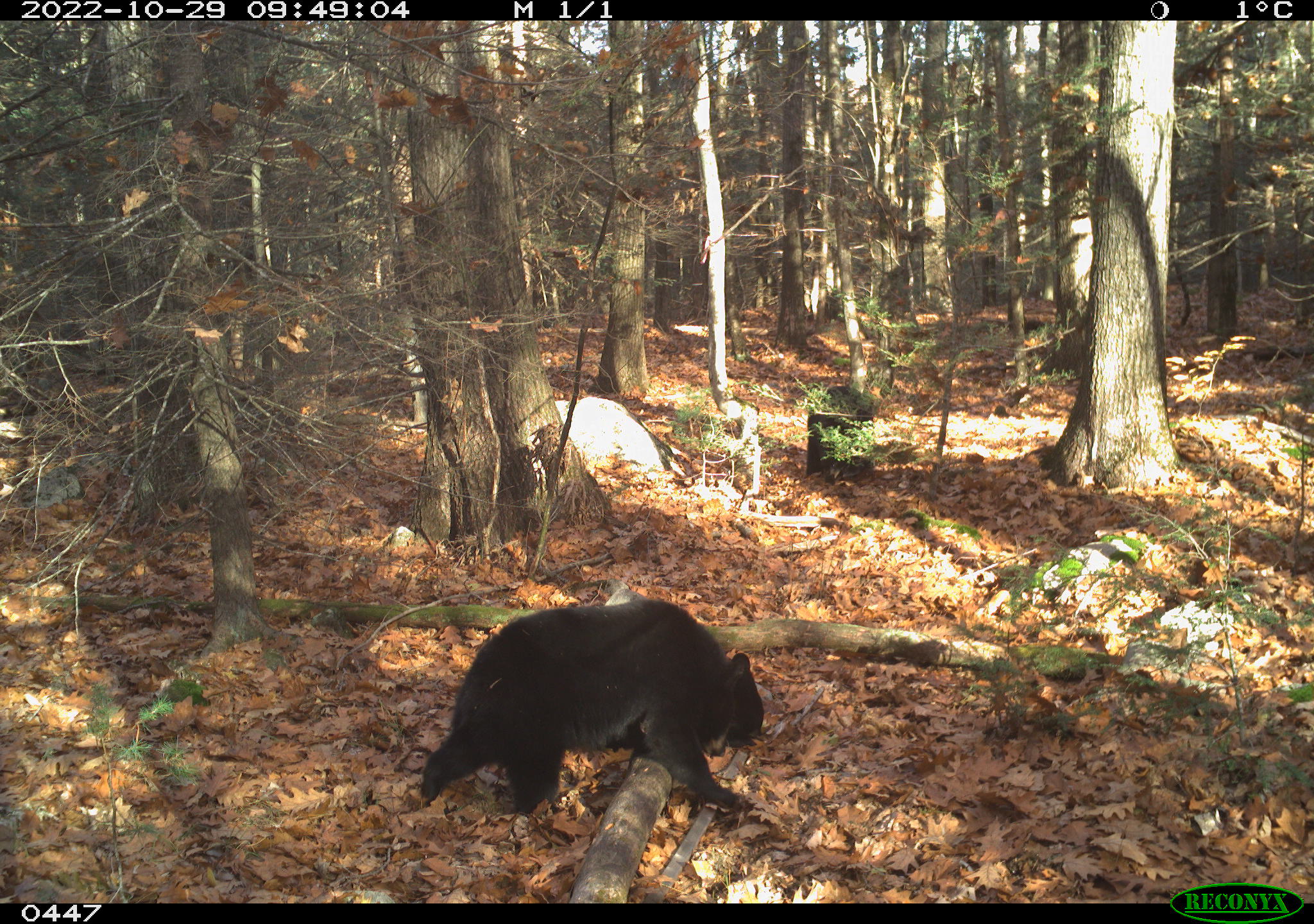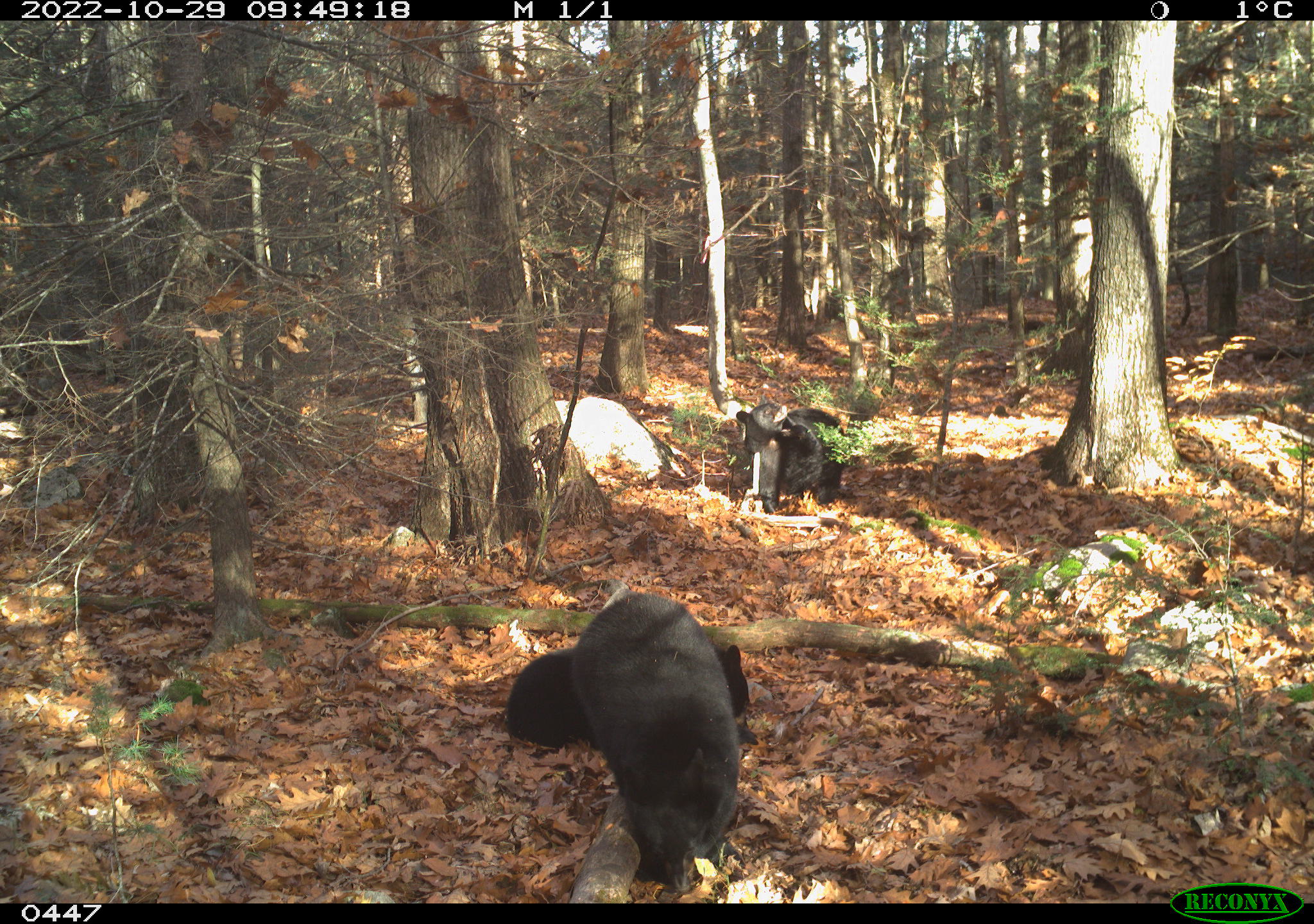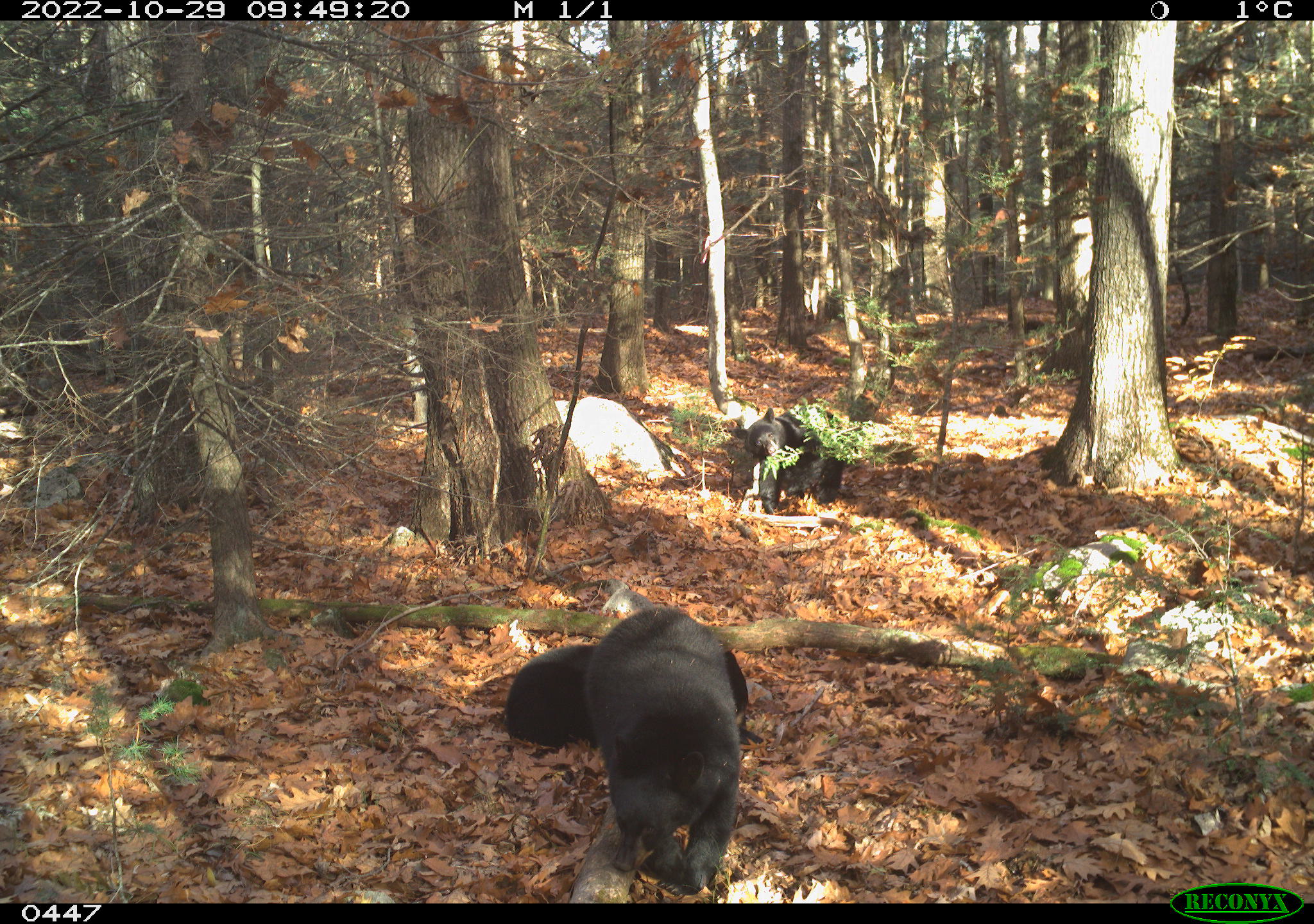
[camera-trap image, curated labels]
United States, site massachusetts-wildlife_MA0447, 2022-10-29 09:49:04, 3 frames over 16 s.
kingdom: Animalia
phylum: Chordata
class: Mammalia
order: Carnivora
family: Ursidae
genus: Ursus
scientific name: Ursus americanus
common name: black bear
Black bear (Ursus americanus).